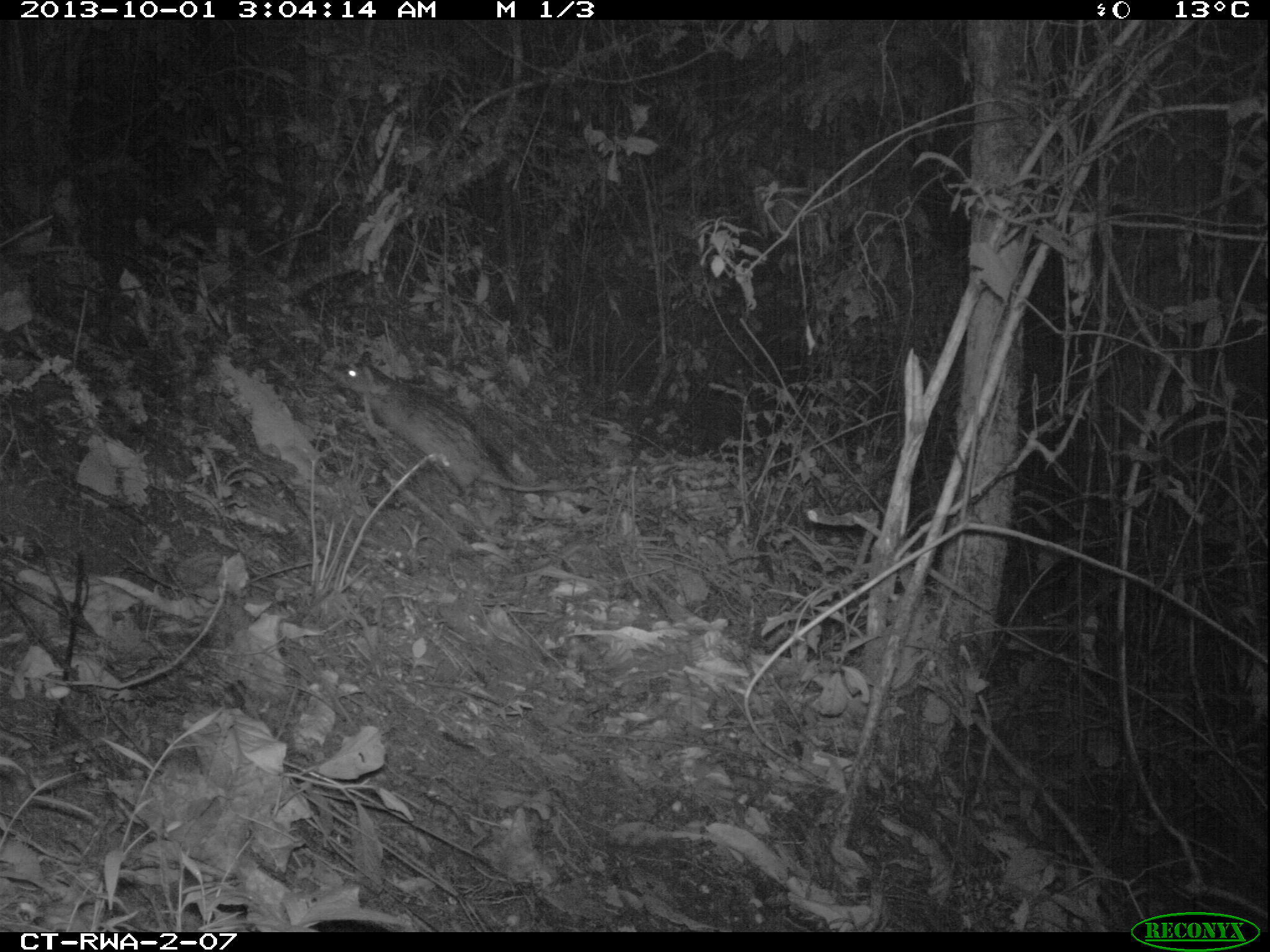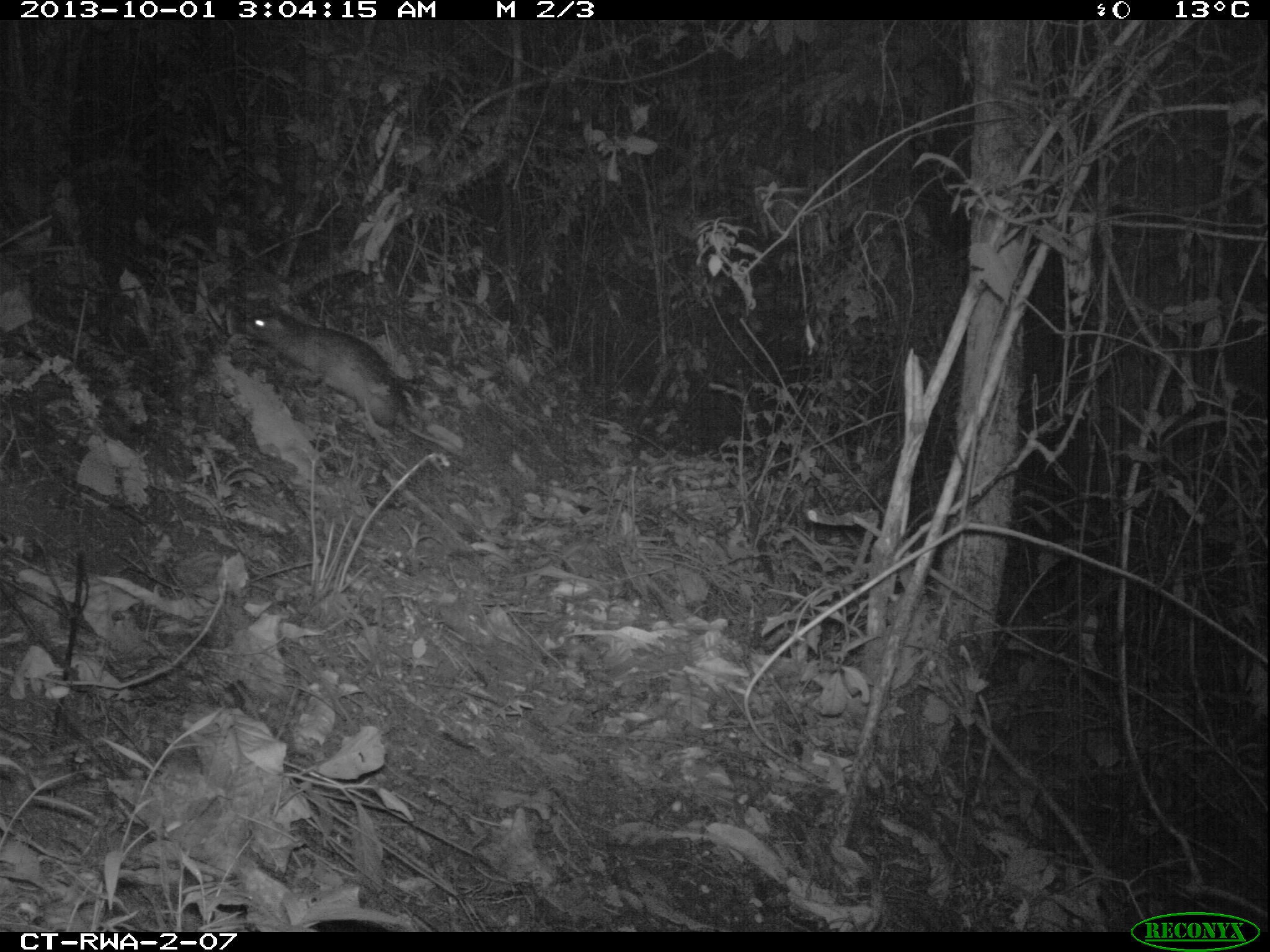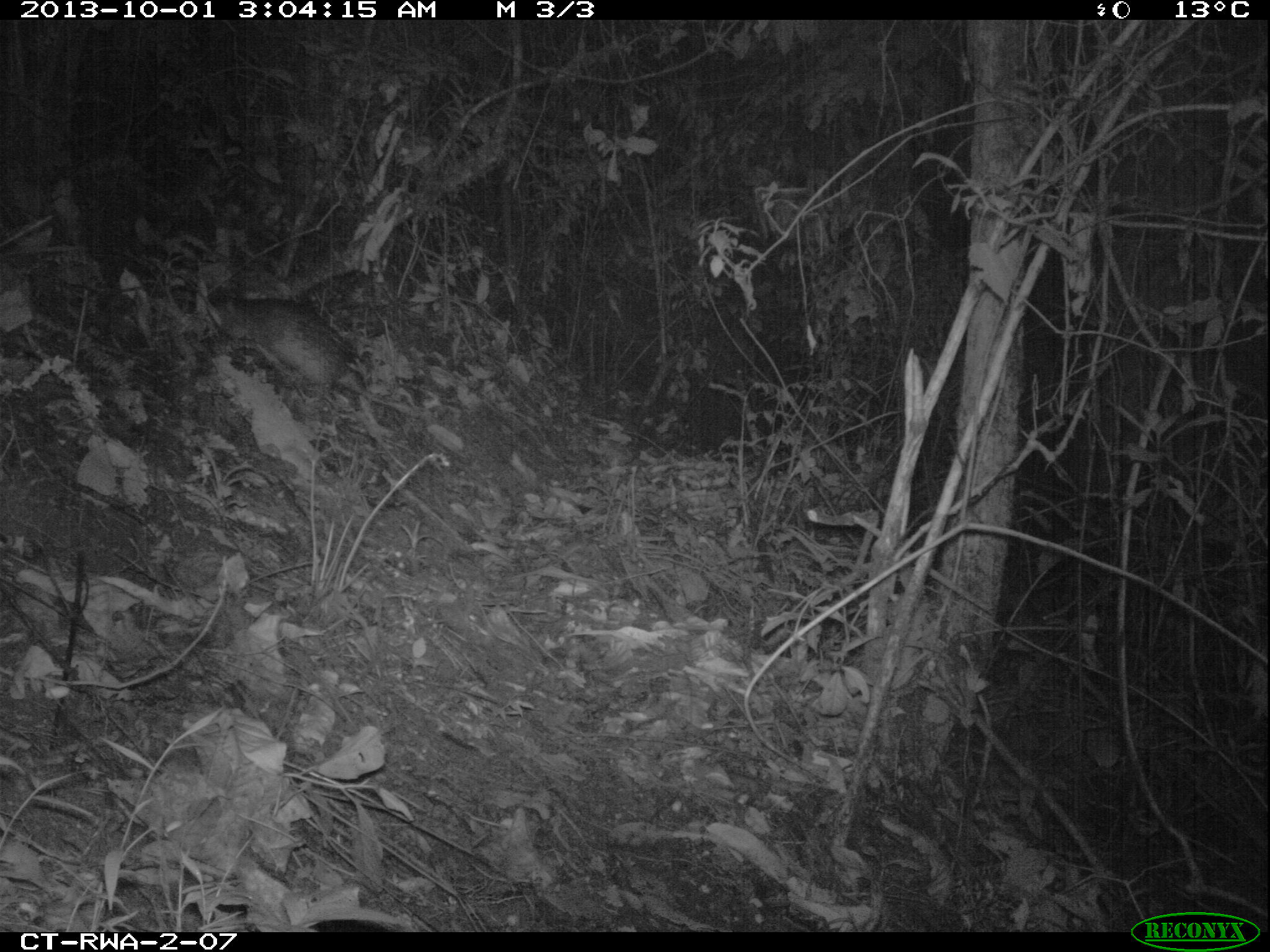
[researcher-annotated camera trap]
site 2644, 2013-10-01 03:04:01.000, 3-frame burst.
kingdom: Animalia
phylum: Chordata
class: Mammalia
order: Rodentia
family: Hystricidae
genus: Atherurus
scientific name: Atherurus africanus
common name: african brush-tailed porcupine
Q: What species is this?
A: Atherurus africanus (african brush-tailed porcupine).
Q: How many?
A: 1.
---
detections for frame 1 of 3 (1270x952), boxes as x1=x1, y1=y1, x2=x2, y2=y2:
atherurus africanus: x1=332, y1=352, x2=564, y2=506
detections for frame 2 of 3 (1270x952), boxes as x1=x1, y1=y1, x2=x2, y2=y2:
atherurus africanus: x1=242, y1=309, x2=458, y2=455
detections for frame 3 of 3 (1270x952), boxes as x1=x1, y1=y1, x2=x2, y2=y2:
atherurus africanus: x1=206, y1=291, x2=414, y2=415